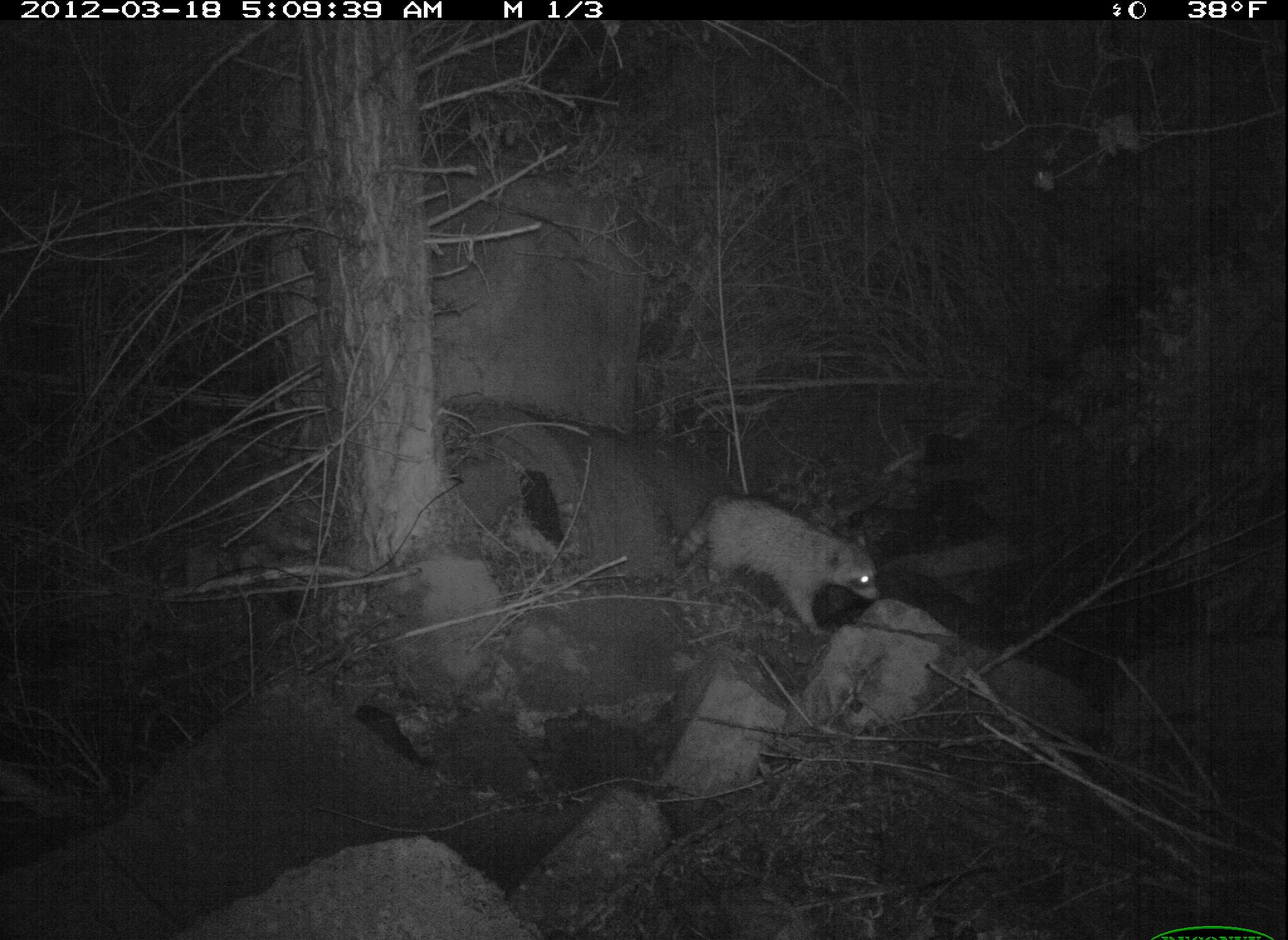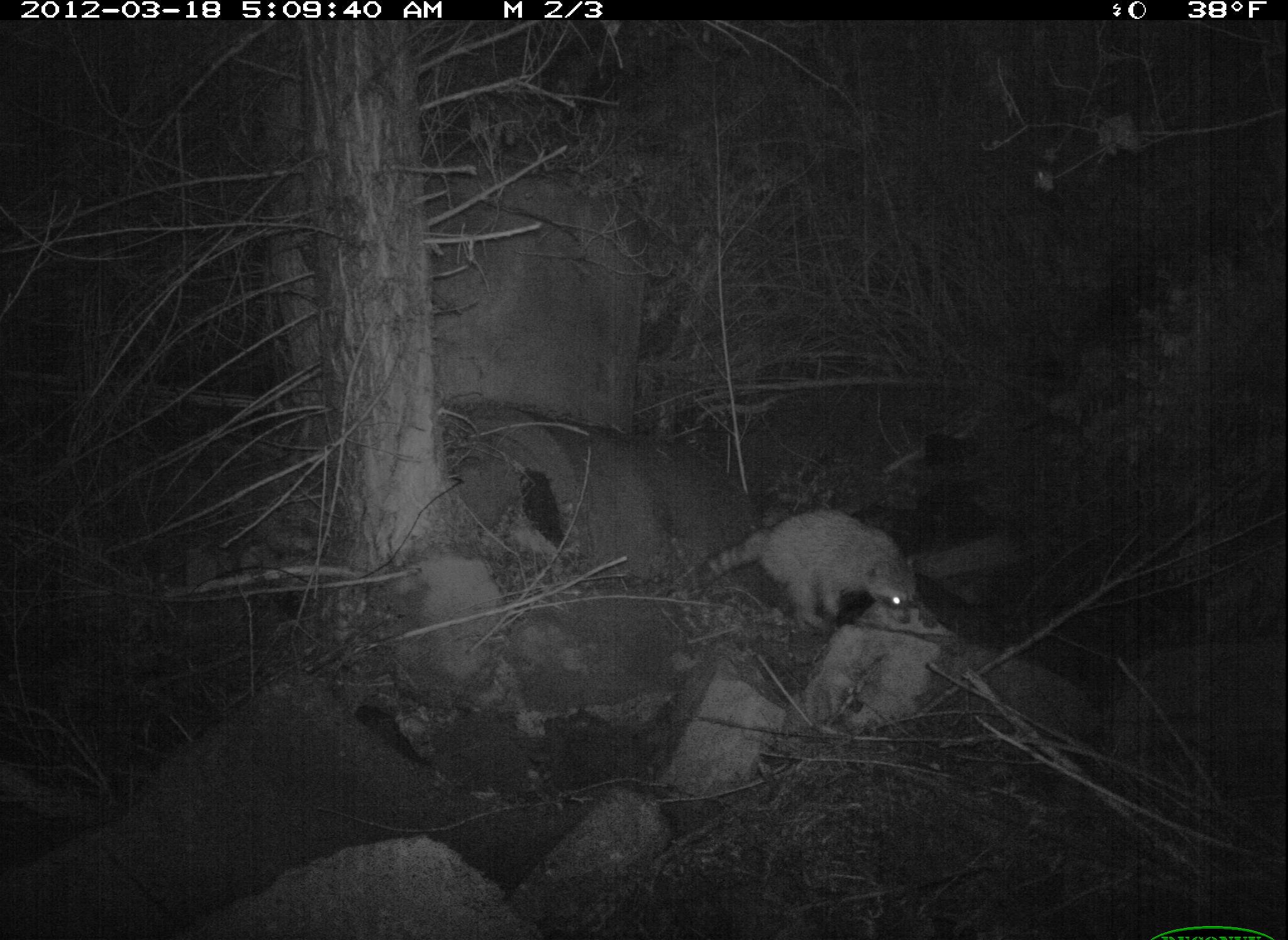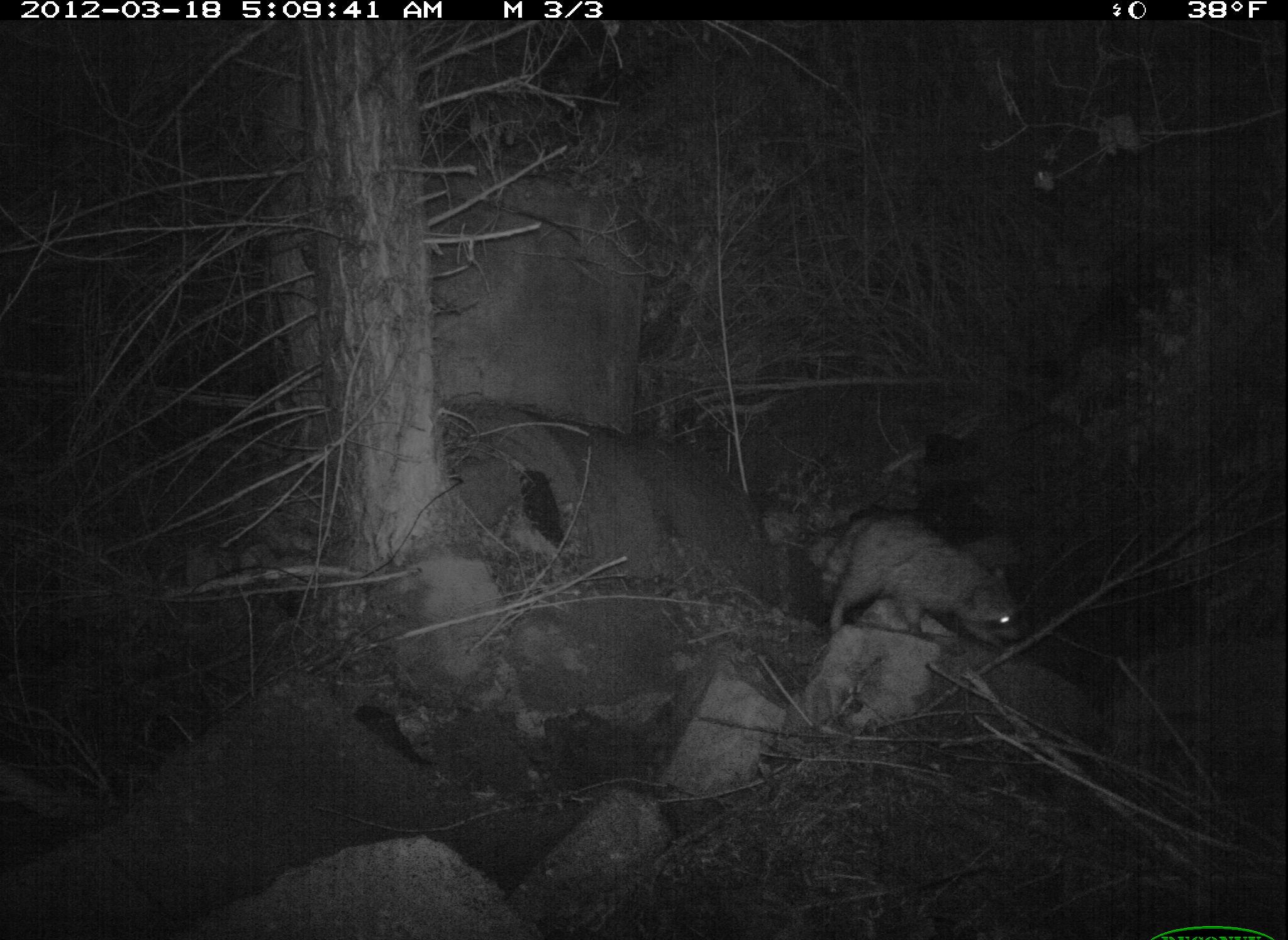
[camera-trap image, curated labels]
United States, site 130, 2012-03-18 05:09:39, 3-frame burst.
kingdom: Animalia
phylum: Chordata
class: Mammalia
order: Carnivora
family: Procyonidae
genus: Procyon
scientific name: Procyon lotor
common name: raccoon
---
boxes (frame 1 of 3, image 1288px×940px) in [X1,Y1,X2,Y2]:
raccoon: [678,482,892,660]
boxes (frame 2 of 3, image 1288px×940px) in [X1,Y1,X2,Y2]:
raccoon: [692,494,927,643]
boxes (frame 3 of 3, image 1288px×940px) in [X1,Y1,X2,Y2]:
raccoon: [803,499,1056,668]